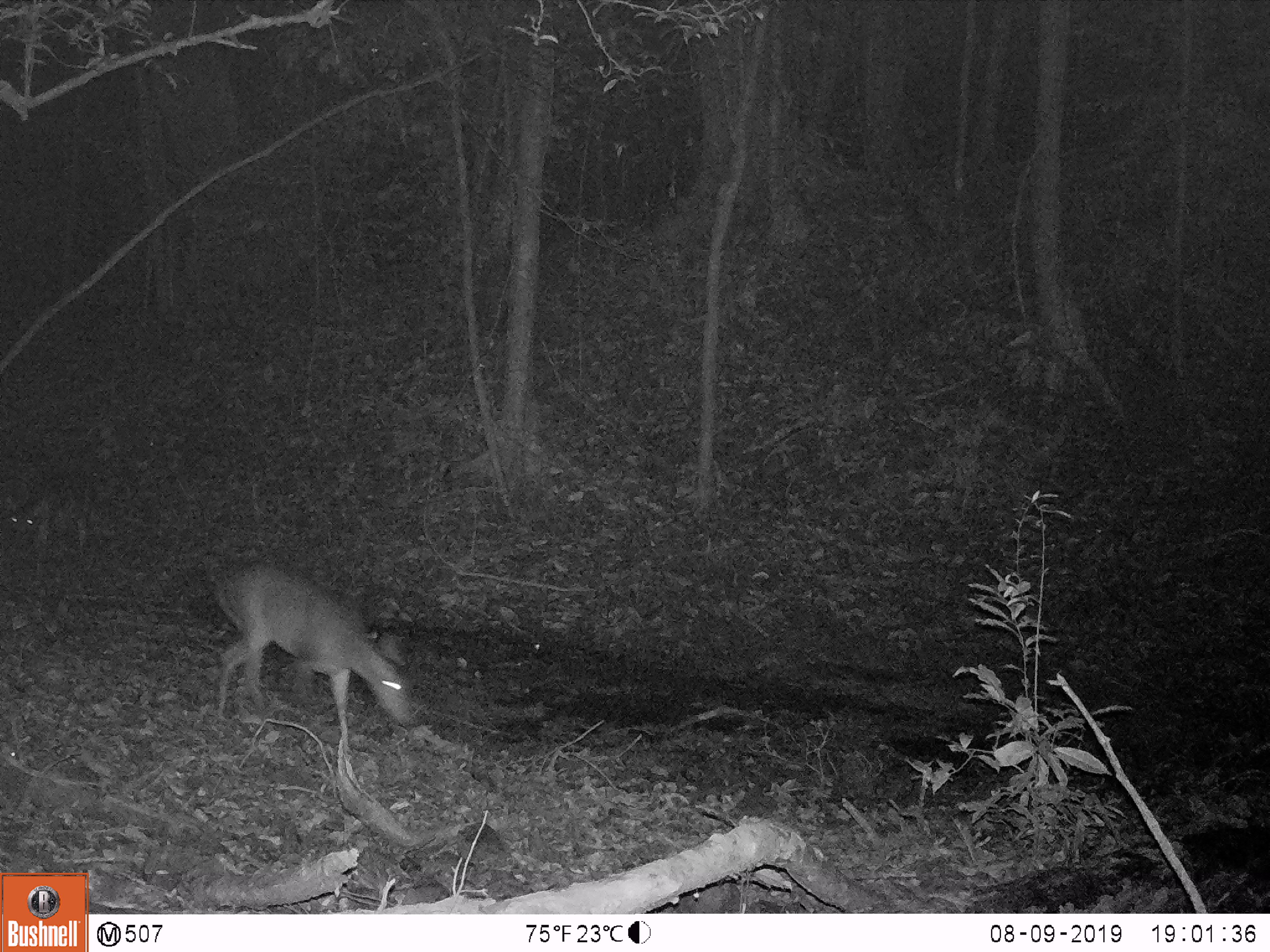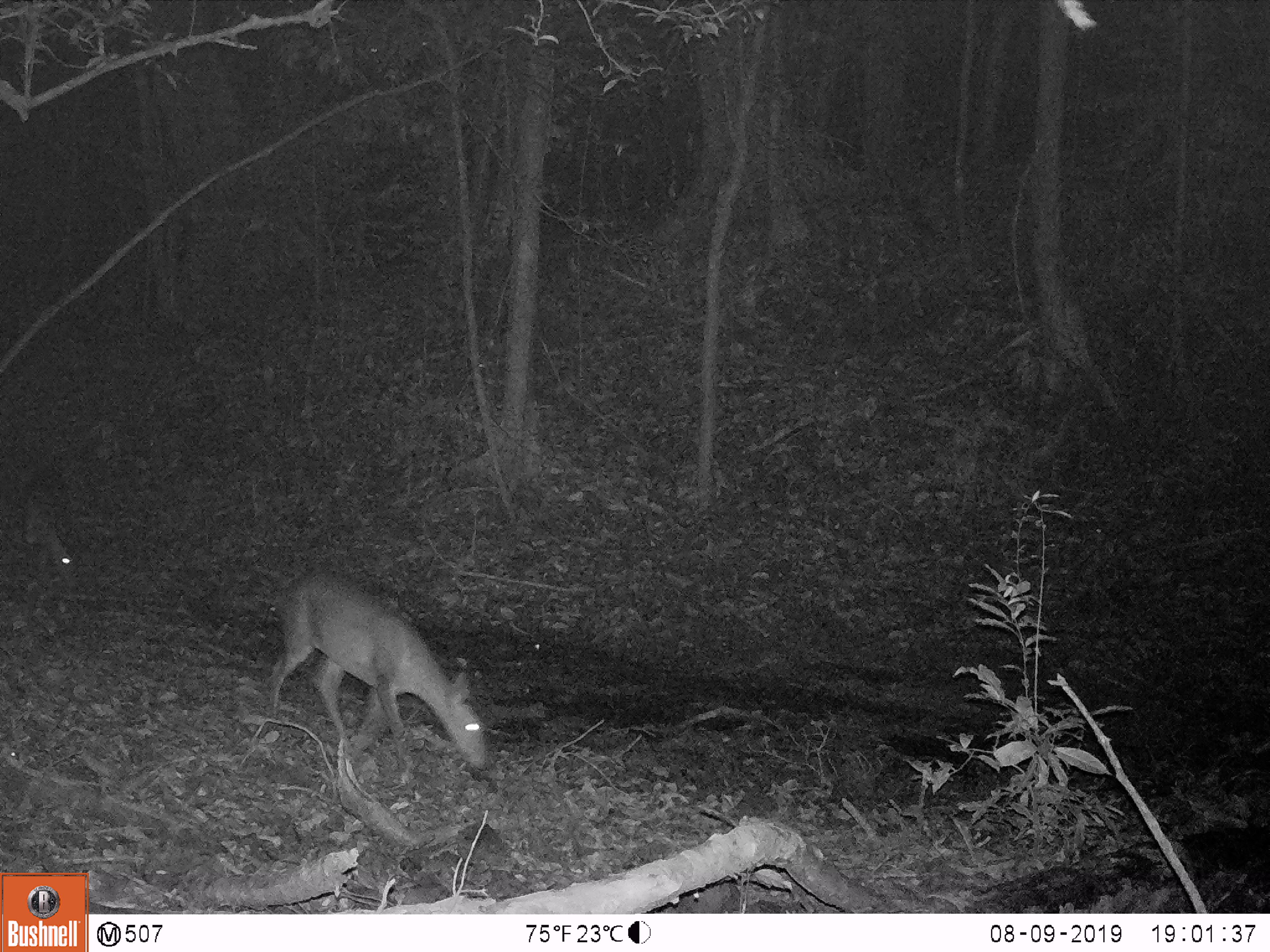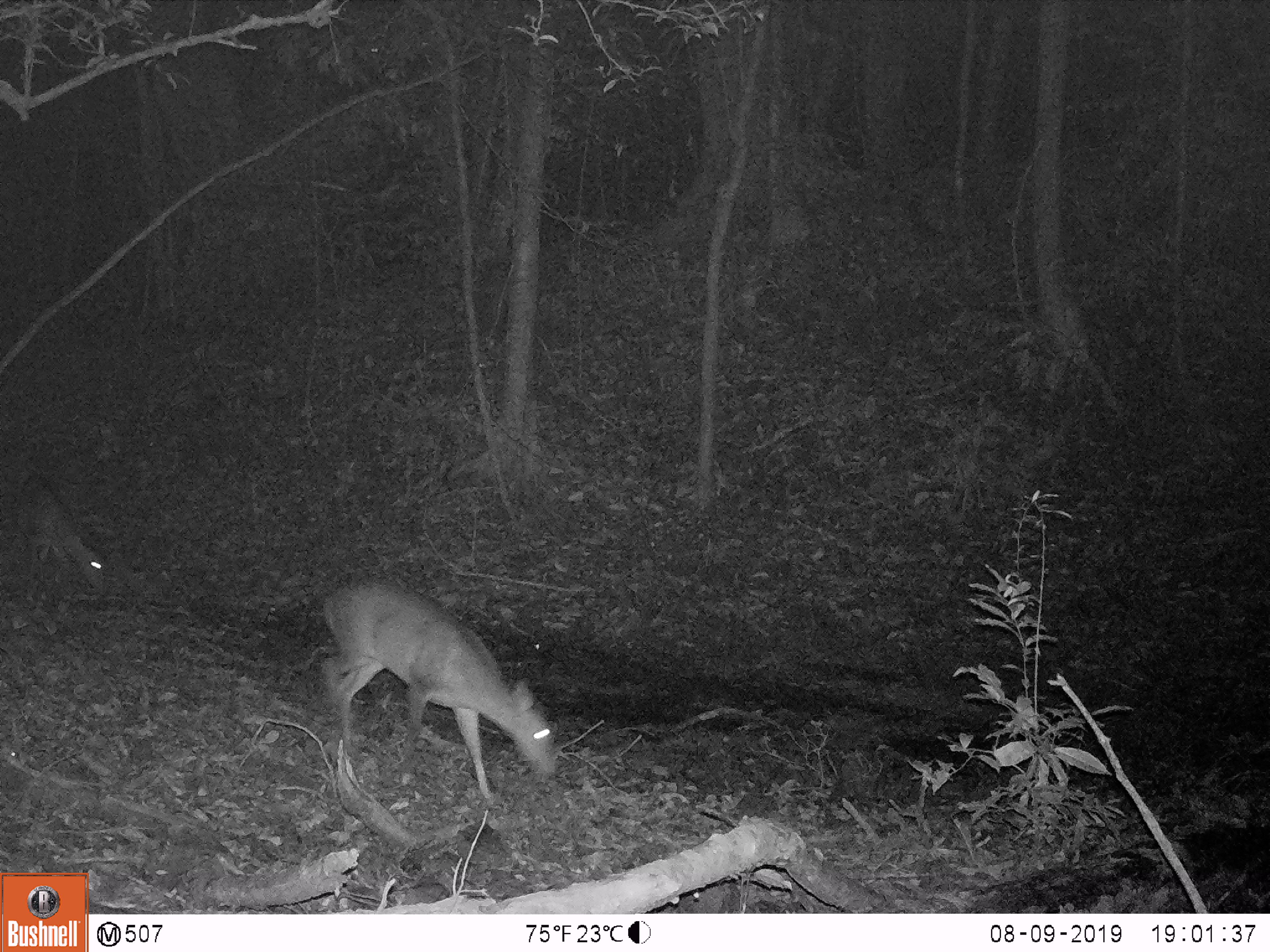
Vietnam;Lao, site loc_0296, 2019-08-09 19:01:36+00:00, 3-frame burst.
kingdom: Animalia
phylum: Chordata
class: Mammalia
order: Artiodactyla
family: Cervidae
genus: Muntiacus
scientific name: Muntiacus vuquangensis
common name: large-antlered muntjac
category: large antlered muntjac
Large antlered muntjac (large-antlered muntjac) (Muntiacus vuquangensis). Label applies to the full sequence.